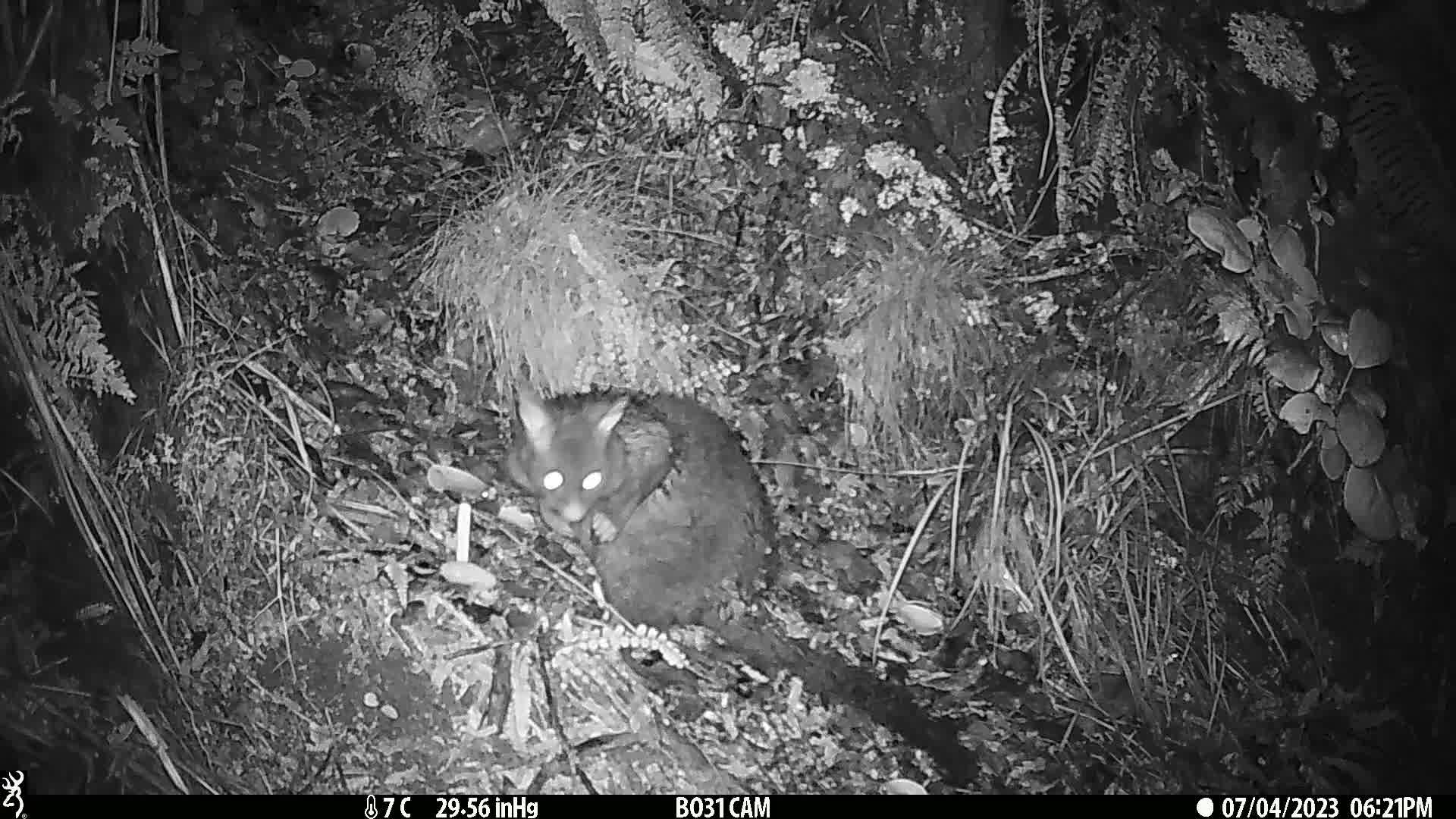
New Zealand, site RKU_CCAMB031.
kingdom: Animalia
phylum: Chordata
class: Mammalia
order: Diprotodontia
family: Phalangeridae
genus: Trichosurus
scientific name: Trichosurus vulpecula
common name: common brushtail possum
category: possum